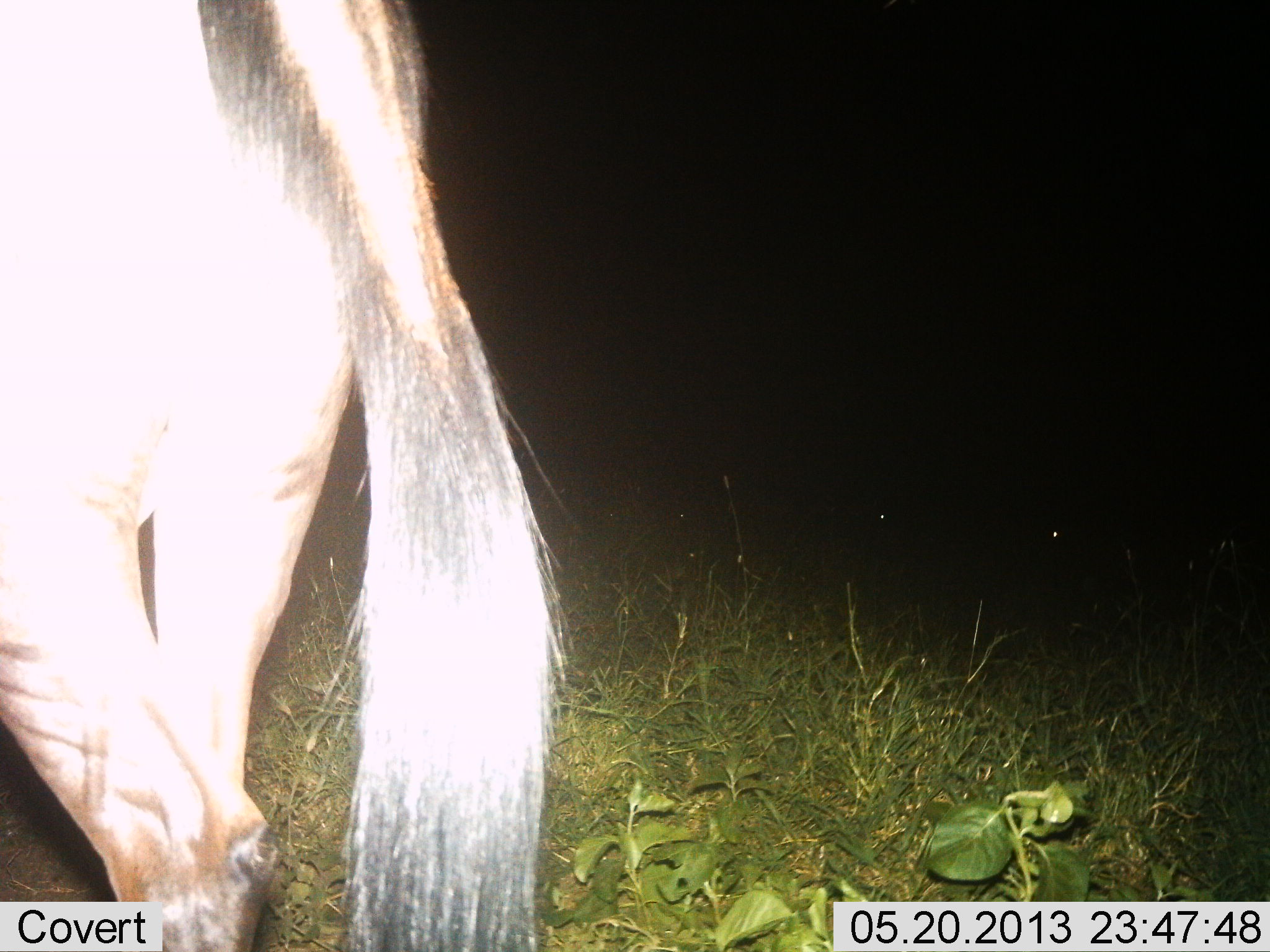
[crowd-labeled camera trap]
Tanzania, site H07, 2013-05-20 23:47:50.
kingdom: Animalia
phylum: Chordata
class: Mammalia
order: Artiodactyla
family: Bovidae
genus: Connochaetes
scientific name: Connochaetes taurinus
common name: blue wildebeest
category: wildebeest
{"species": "wildebeest (blue wildebeest) (Connochaetes taurinus)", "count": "1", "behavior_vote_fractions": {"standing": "56%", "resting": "0%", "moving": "44%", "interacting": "0%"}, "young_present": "0%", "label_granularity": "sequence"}